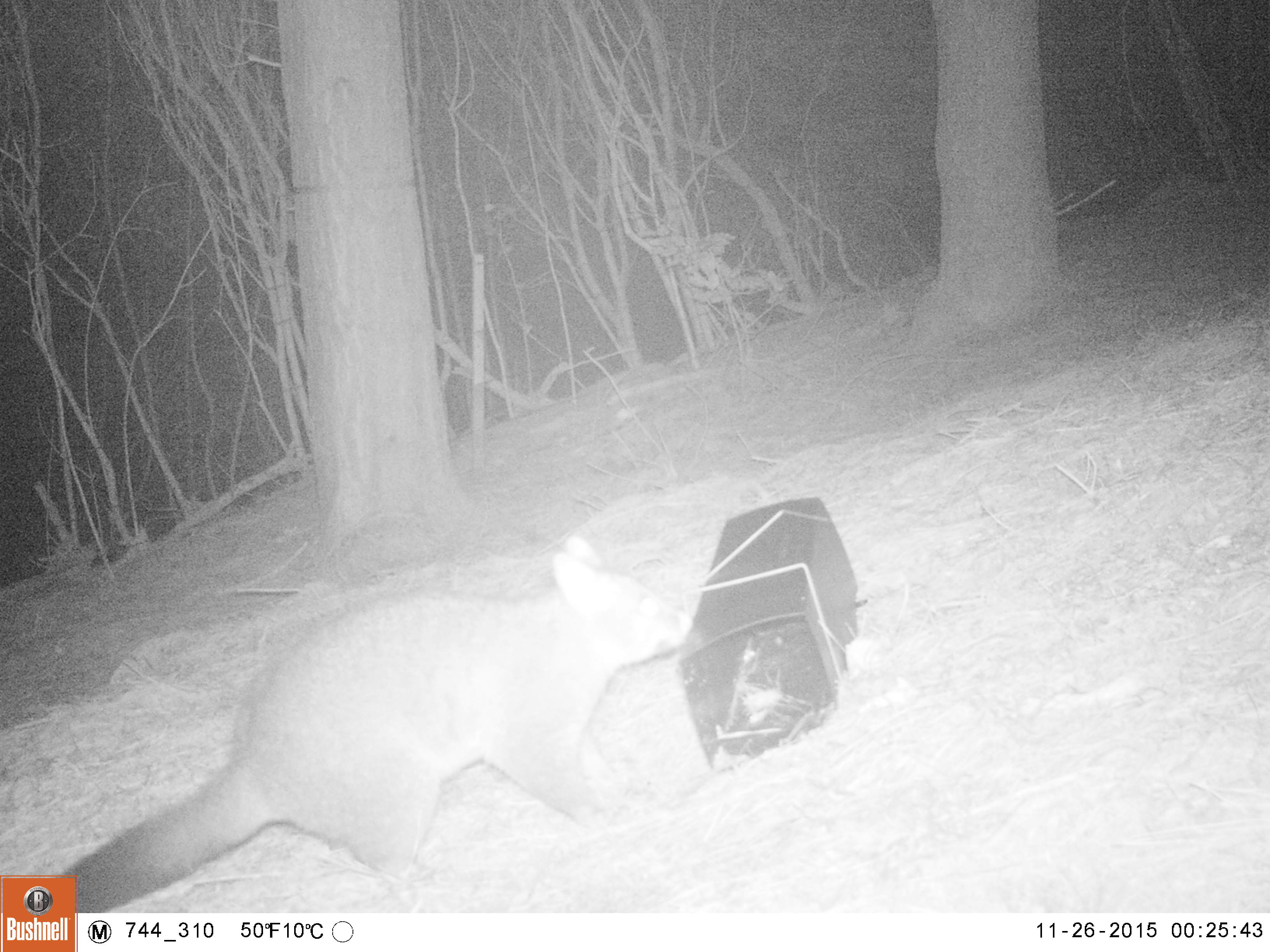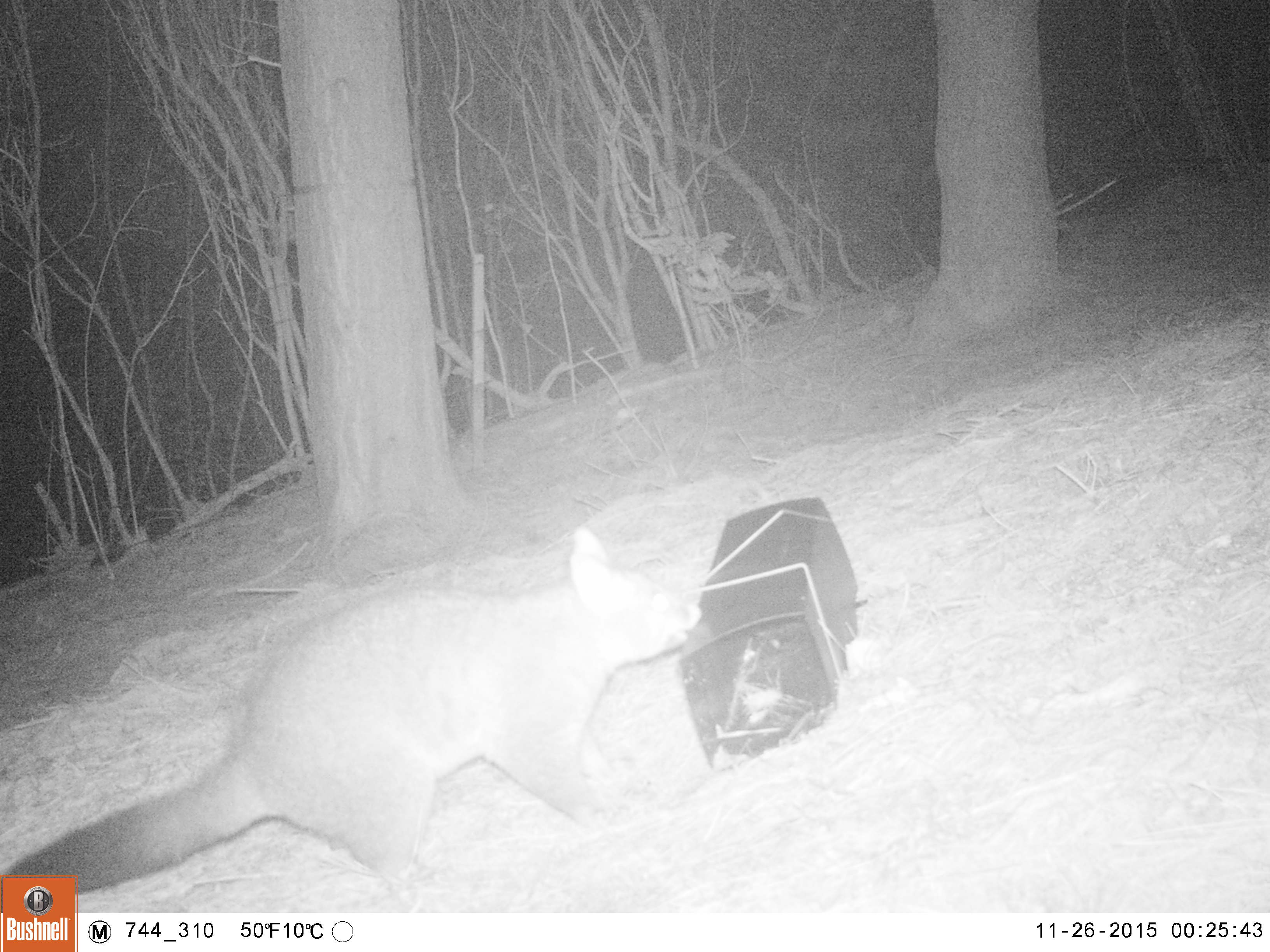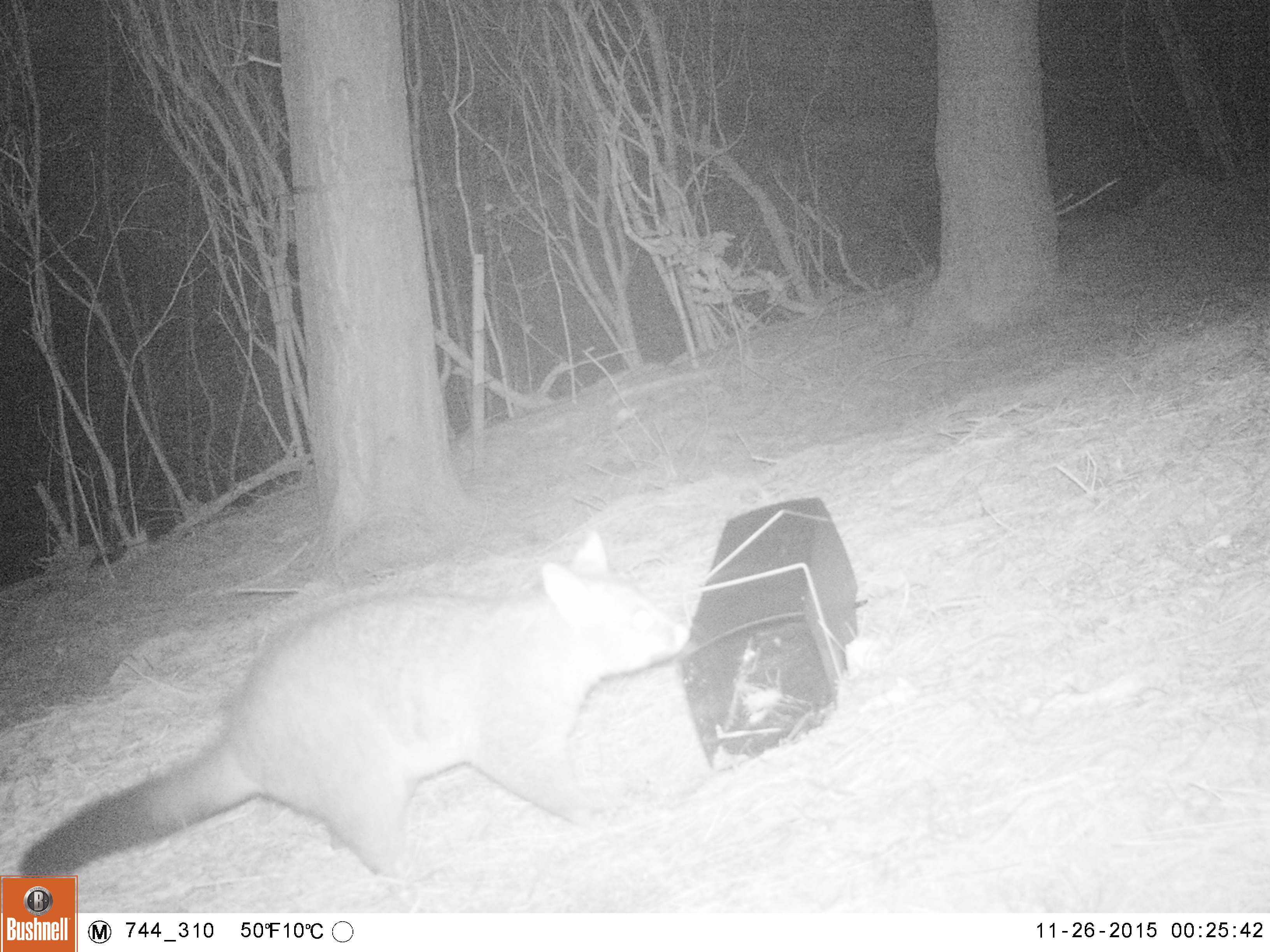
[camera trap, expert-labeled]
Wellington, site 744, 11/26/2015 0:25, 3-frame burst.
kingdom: Animalia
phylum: Chordata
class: Mammalia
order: Didelphimorphia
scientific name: Didelphimorphia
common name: possum